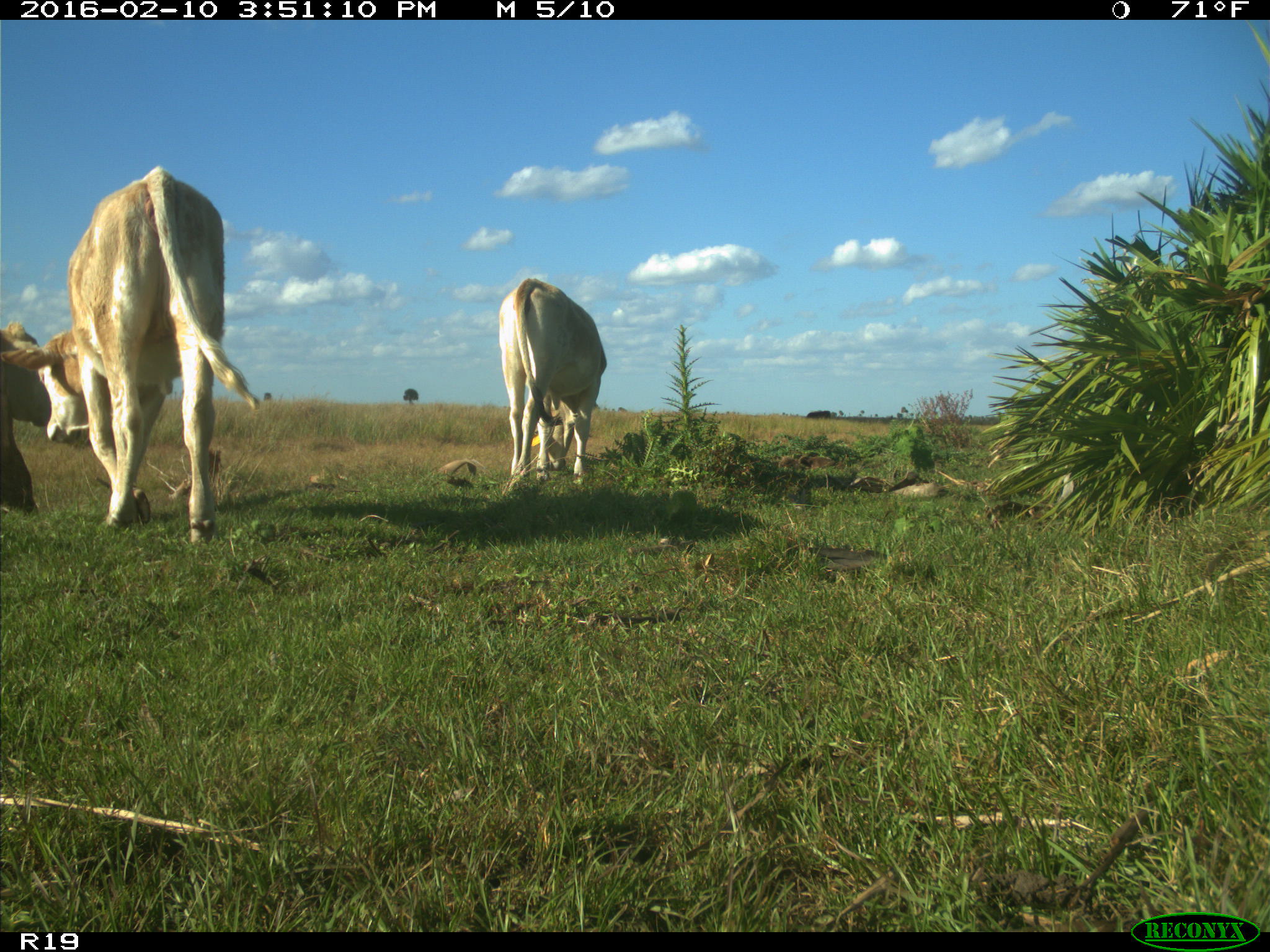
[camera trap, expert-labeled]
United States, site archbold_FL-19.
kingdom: Animalia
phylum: Chordata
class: Mammalia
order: Artiodactyla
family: Bovidae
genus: Bos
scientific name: Bos taurus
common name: domestic cow